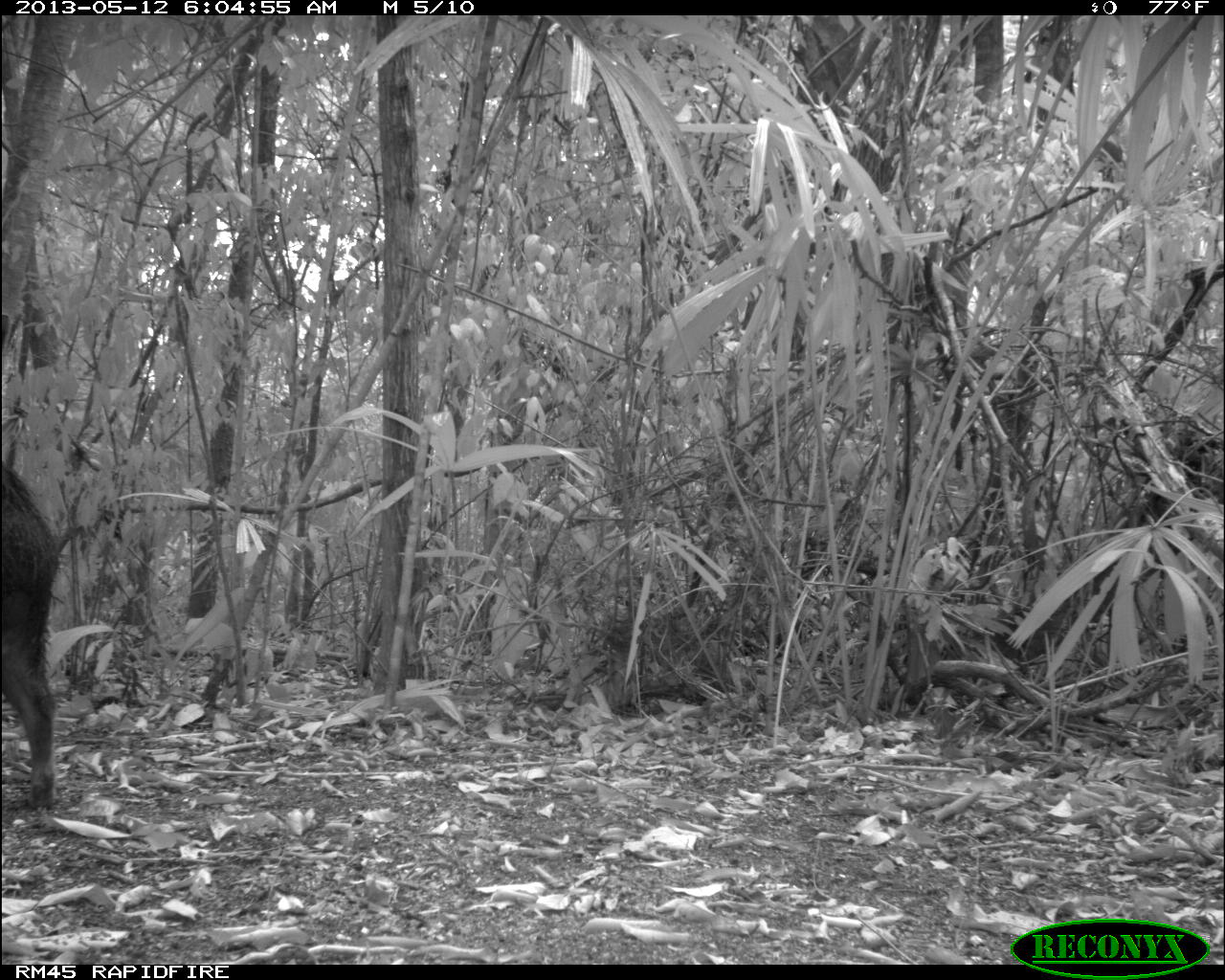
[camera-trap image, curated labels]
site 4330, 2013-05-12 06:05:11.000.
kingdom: Animalia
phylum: Chordata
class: Mammalia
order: Artiodactyla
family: Tayassuidae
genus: Tayassu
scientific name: Tayassu pecari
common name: white-lipped peccary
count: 2